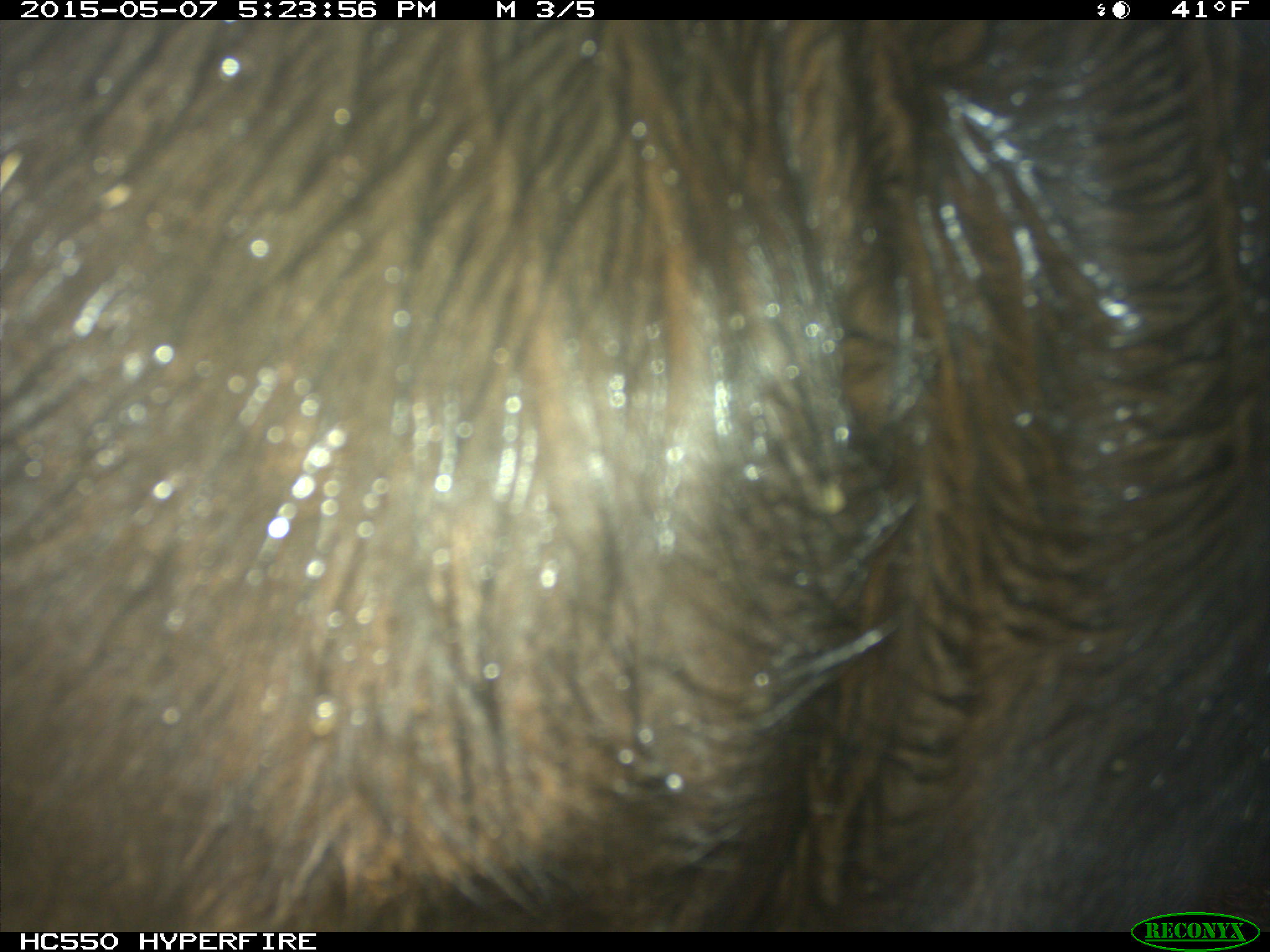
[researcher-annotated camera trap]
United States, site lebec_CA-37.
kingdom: Animalia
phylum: Chordata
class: Mammalia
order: Artiodactyla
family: Bovidae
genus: Bos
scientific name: Bos taurus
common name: domestic cow